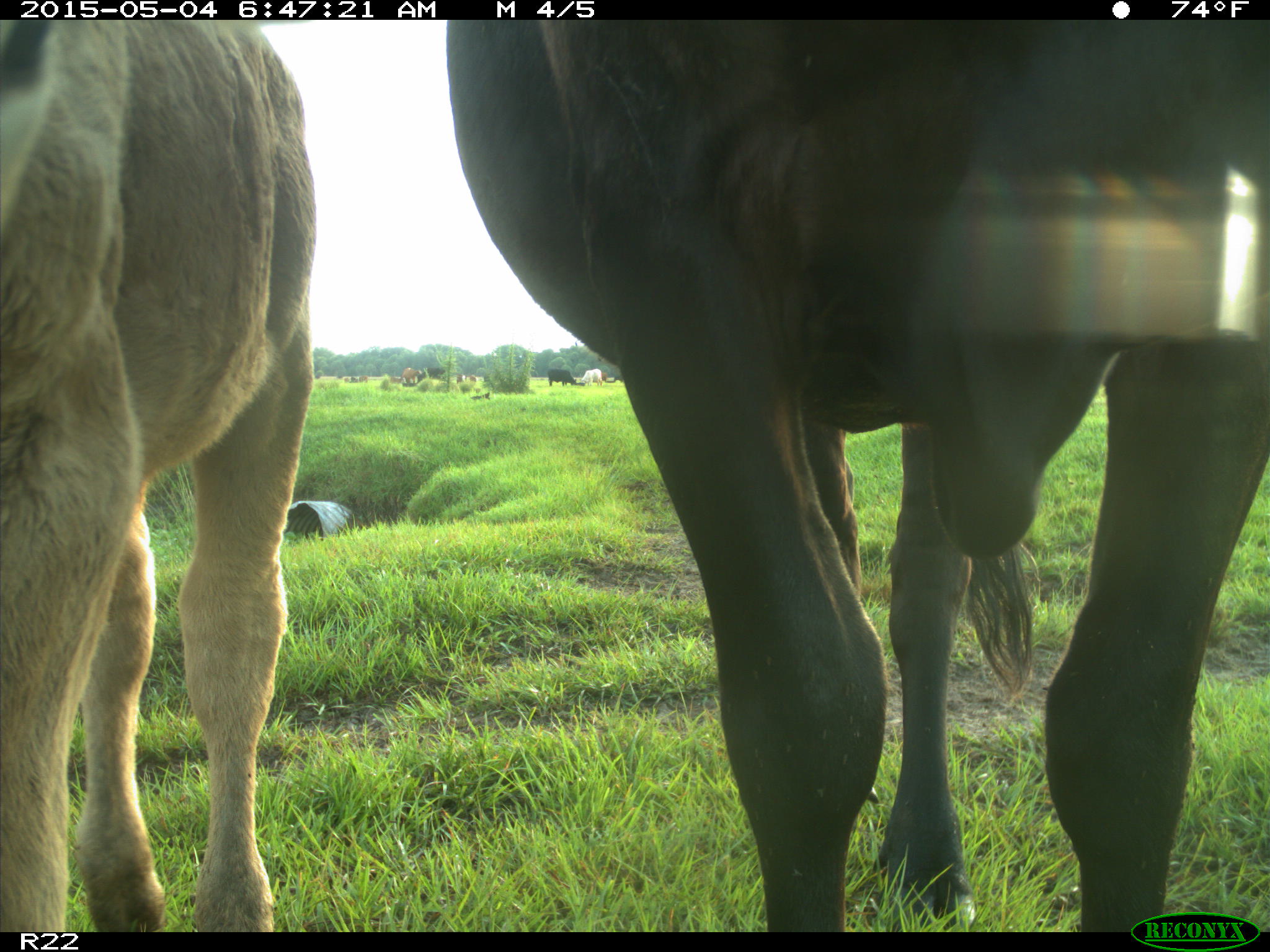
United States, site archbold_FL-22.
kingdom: Animalia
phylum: Chordata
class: Mammalia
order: Artiodactyla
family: Bovidae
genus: Bos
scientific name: Bos taurus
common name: domestic cow